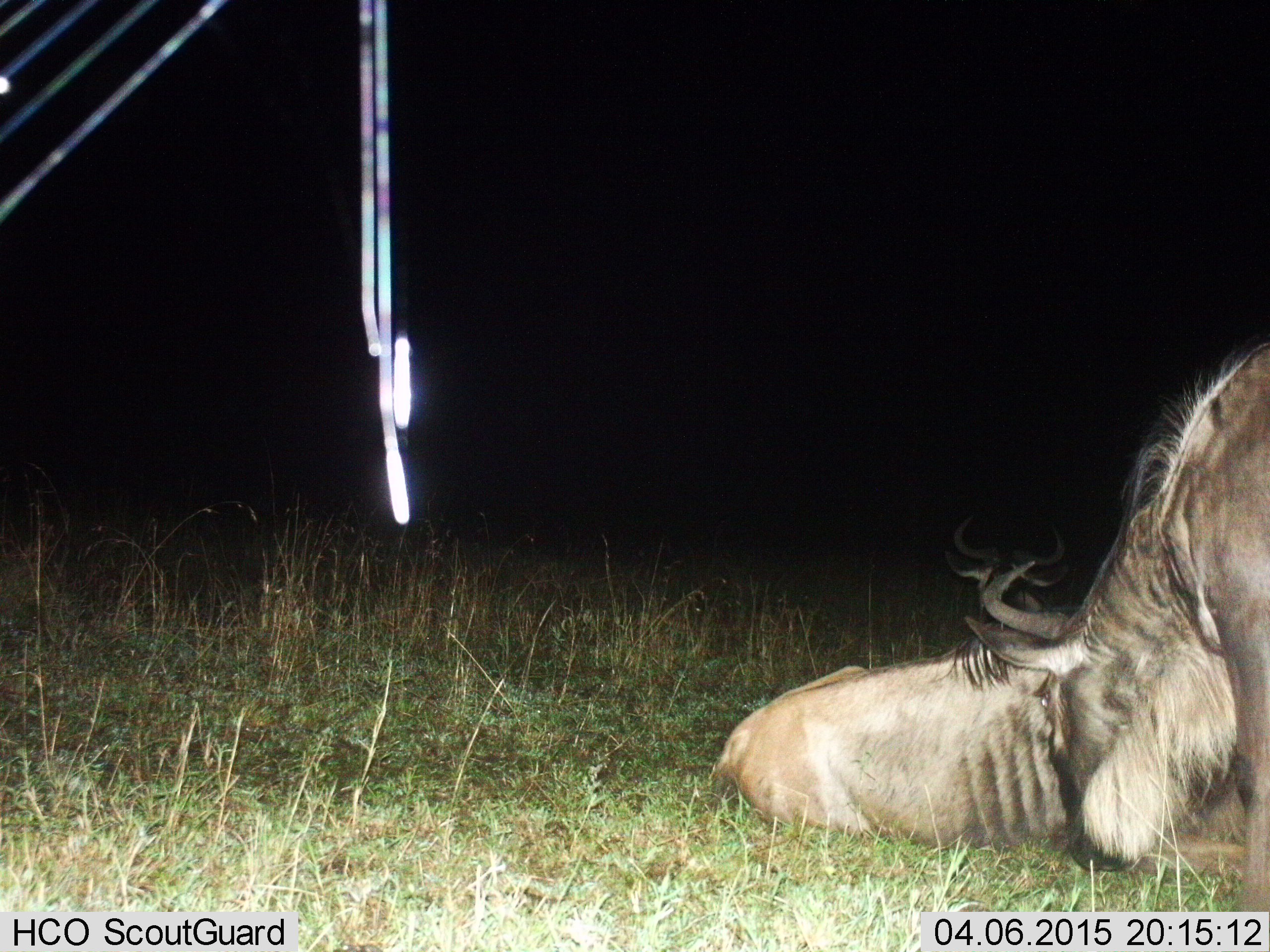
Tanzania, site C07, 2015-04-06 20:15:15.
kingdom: Animalia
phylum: Chordata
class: Mammalia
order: Artiodactyla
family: Bovidae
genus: Connochaetes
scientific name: Connochaetes taurinus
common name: blue wildebeest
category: wildebeest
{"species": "wildebeest (blue wildebeest) (Connochaetes taurinus)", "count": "2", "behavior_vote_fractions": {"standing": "45%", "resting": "100%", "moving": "0%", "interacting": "9%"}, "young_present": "0%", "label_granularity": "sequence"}